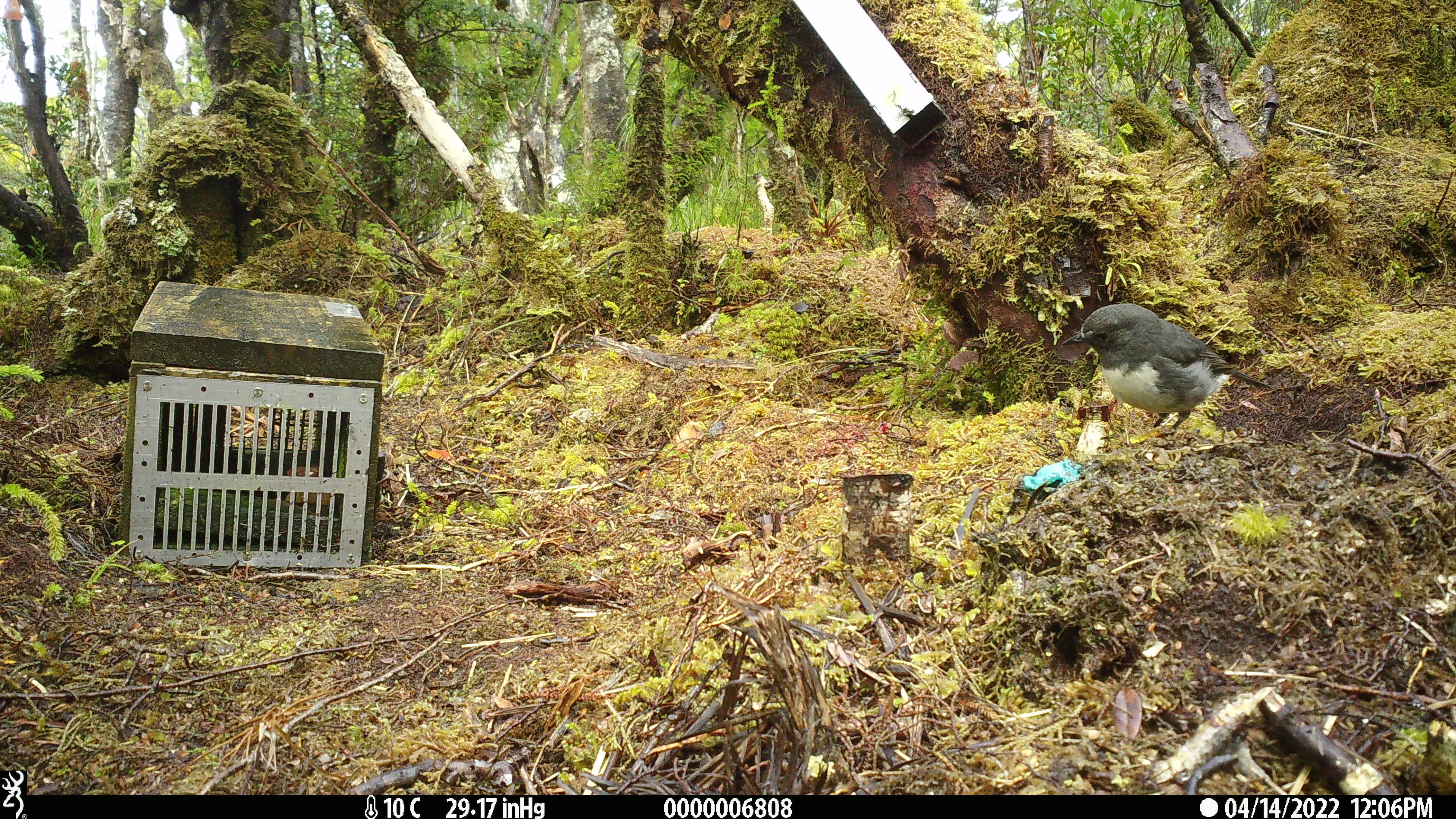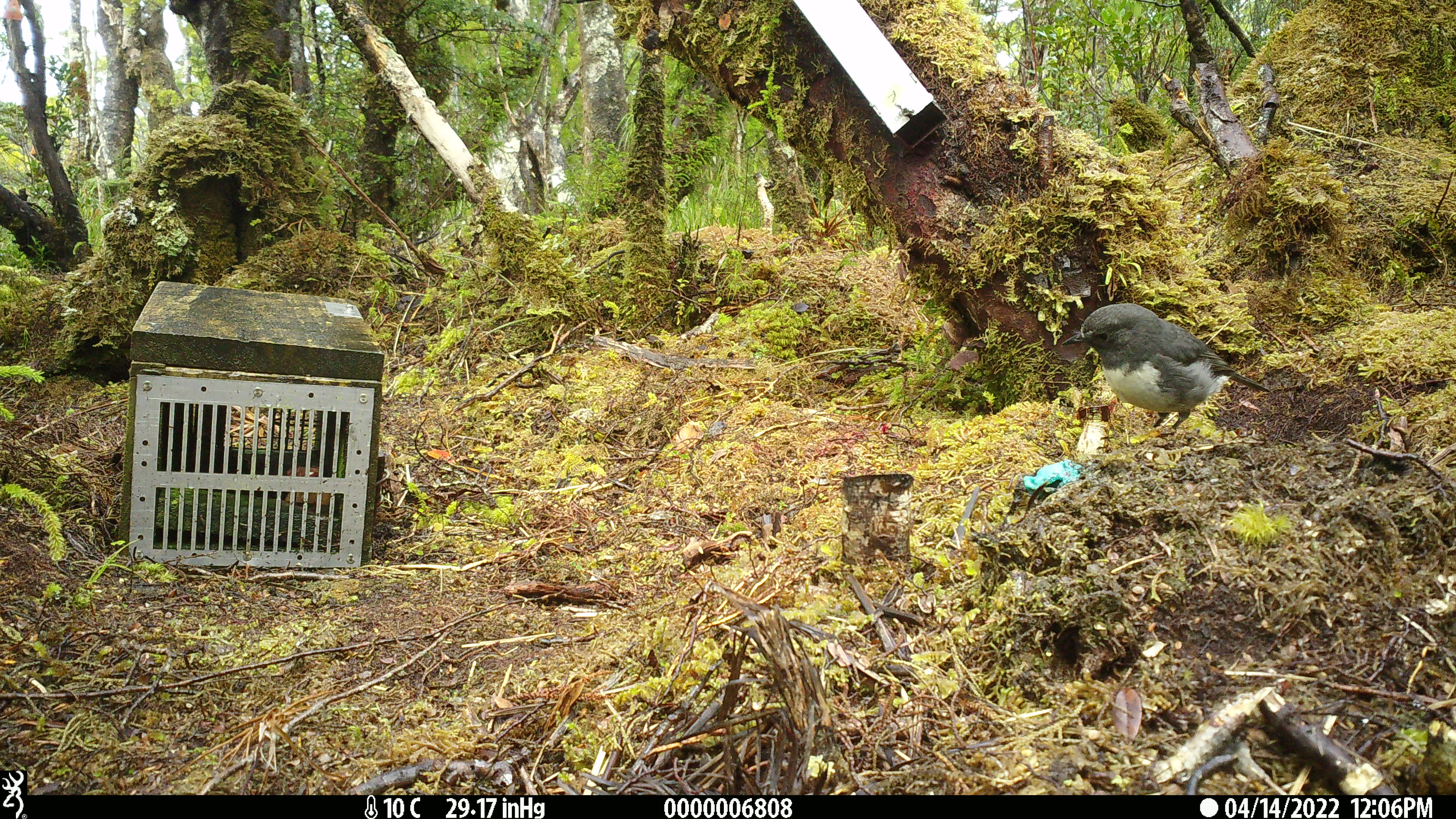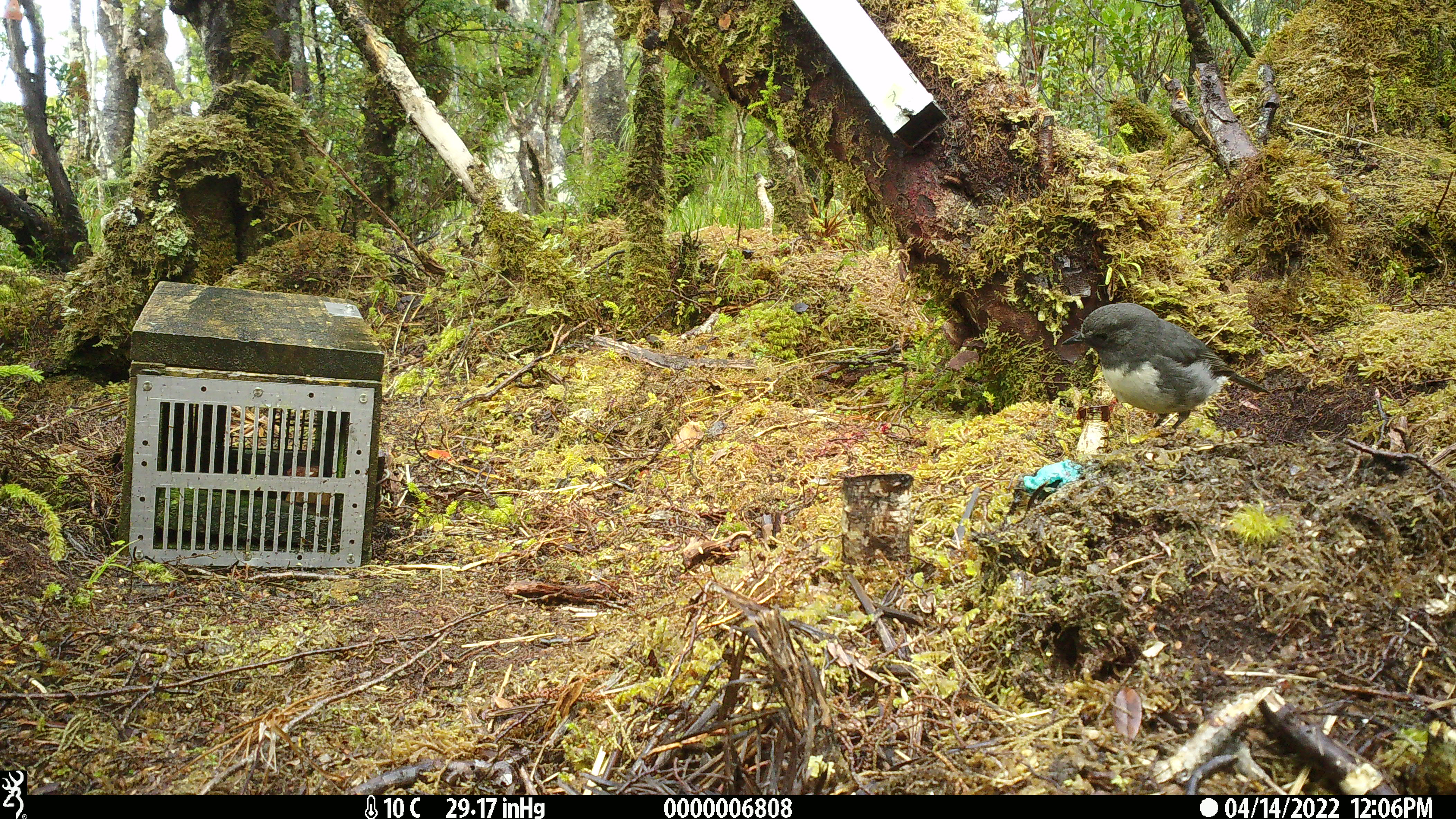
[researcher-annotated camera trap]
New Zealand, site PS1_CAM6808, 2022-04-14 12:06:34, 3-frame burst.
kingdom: Animalia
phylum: Chordata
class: Aves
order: Passeriformes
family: Petroicidae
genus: Petroica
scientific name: Petroica australis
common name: new zealand robin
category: robin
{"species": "robin (new zealand robin) (Petroica australis)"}